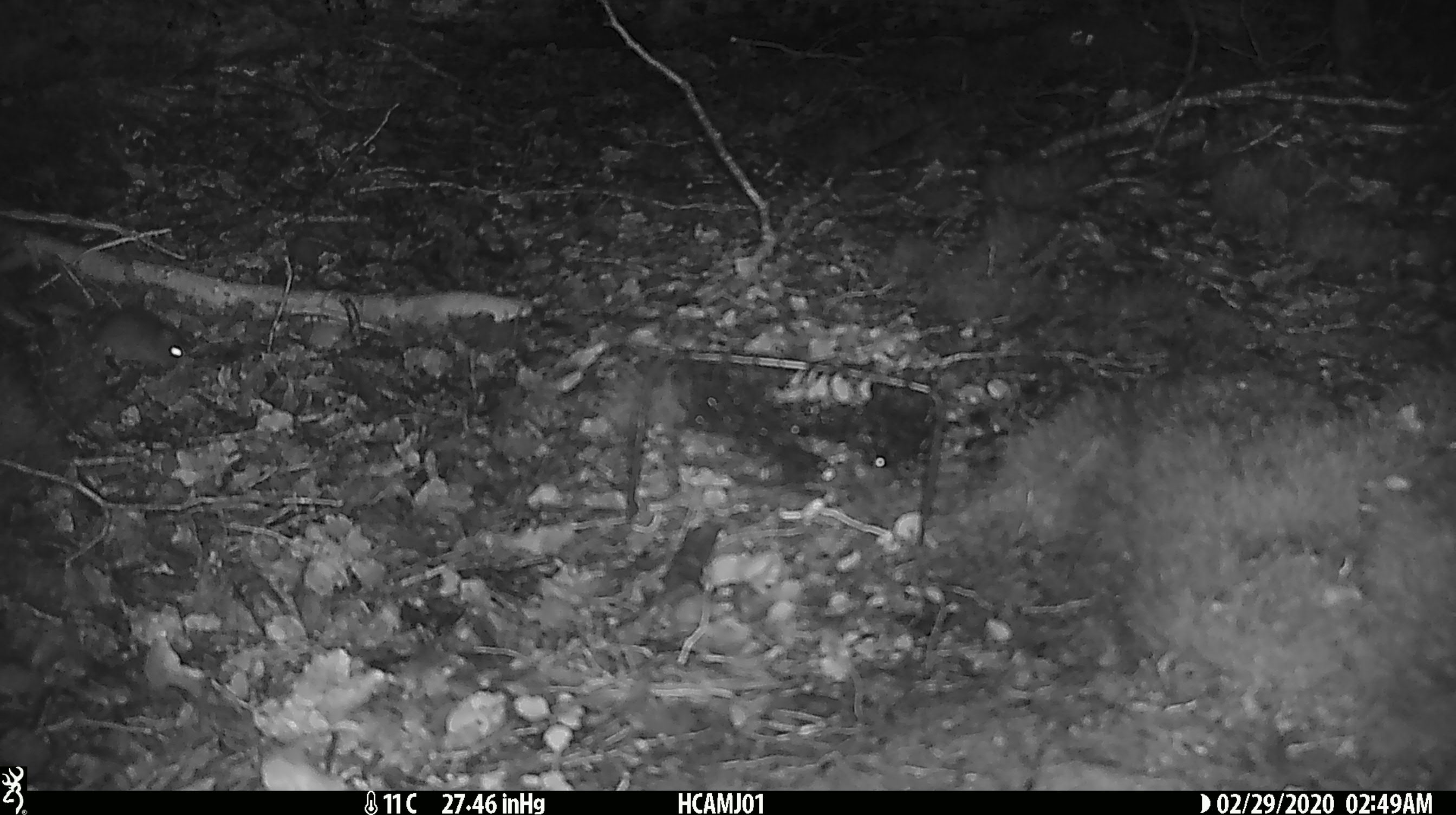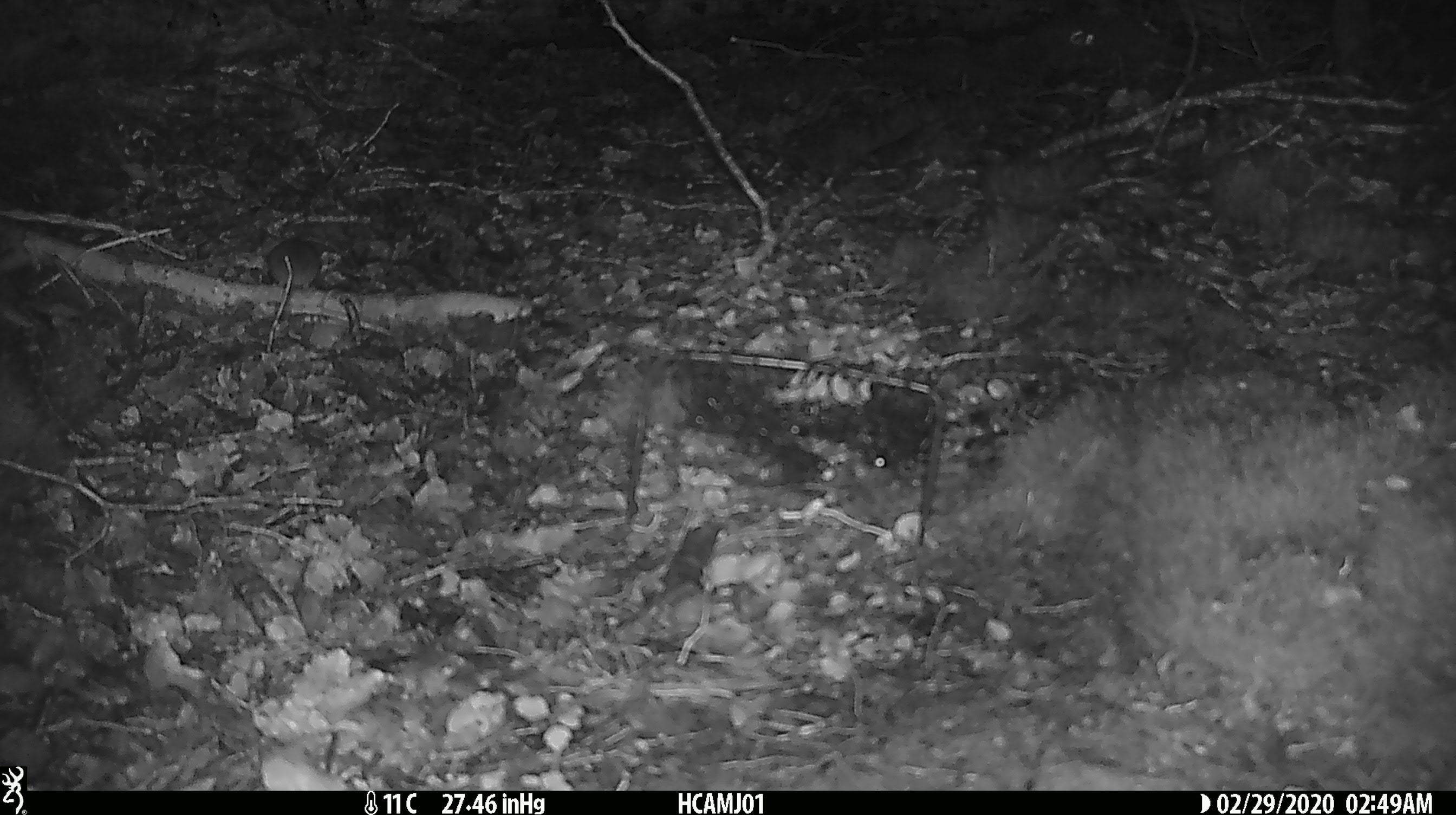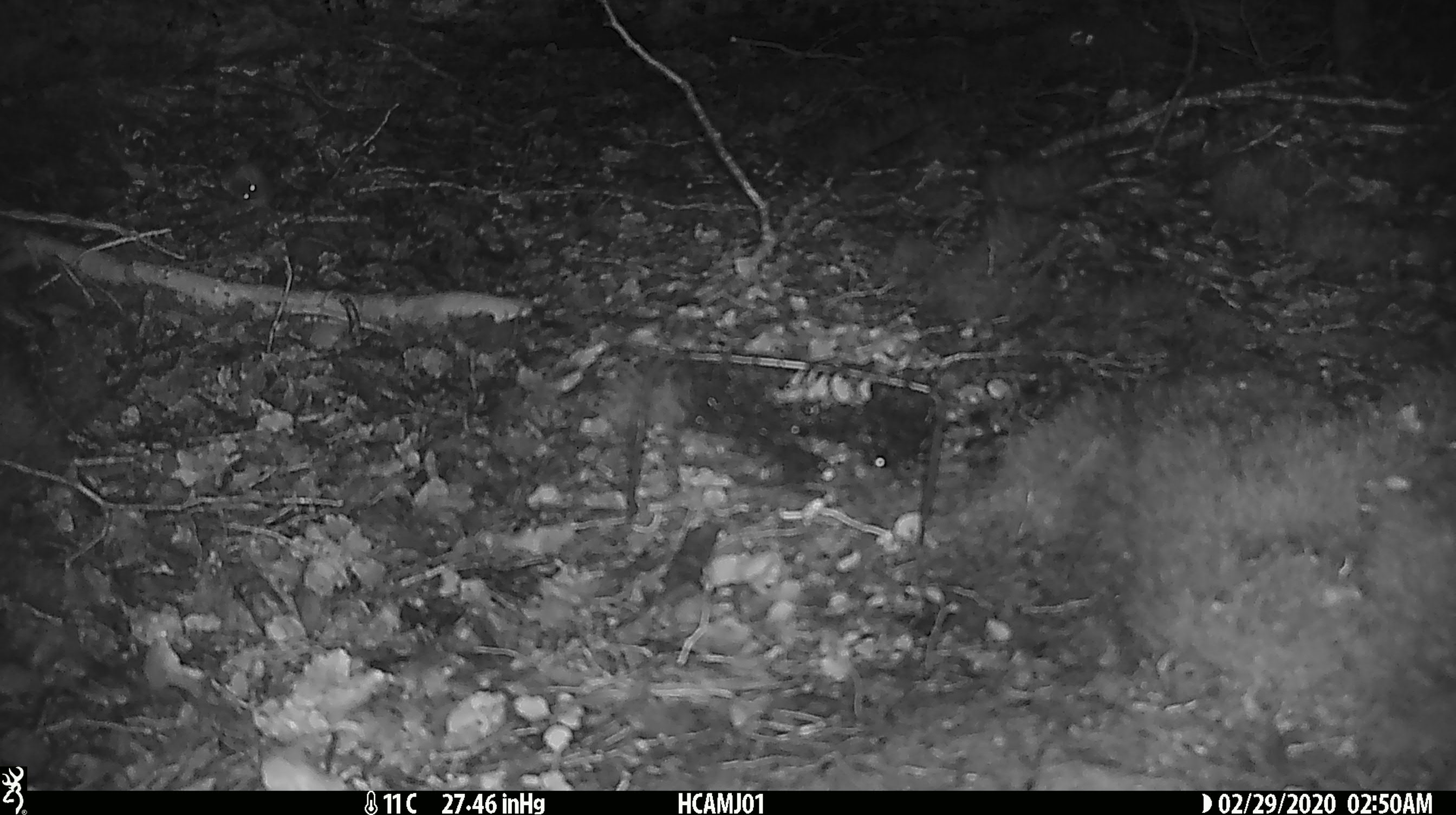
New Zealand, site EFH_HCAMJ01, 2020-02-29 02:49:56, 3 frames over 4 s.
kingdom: Animalia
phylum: Chordata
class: Mammalia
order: Rodentia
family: Muridae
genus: Mus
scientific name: Mus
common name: mouse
Mouse (Mus).